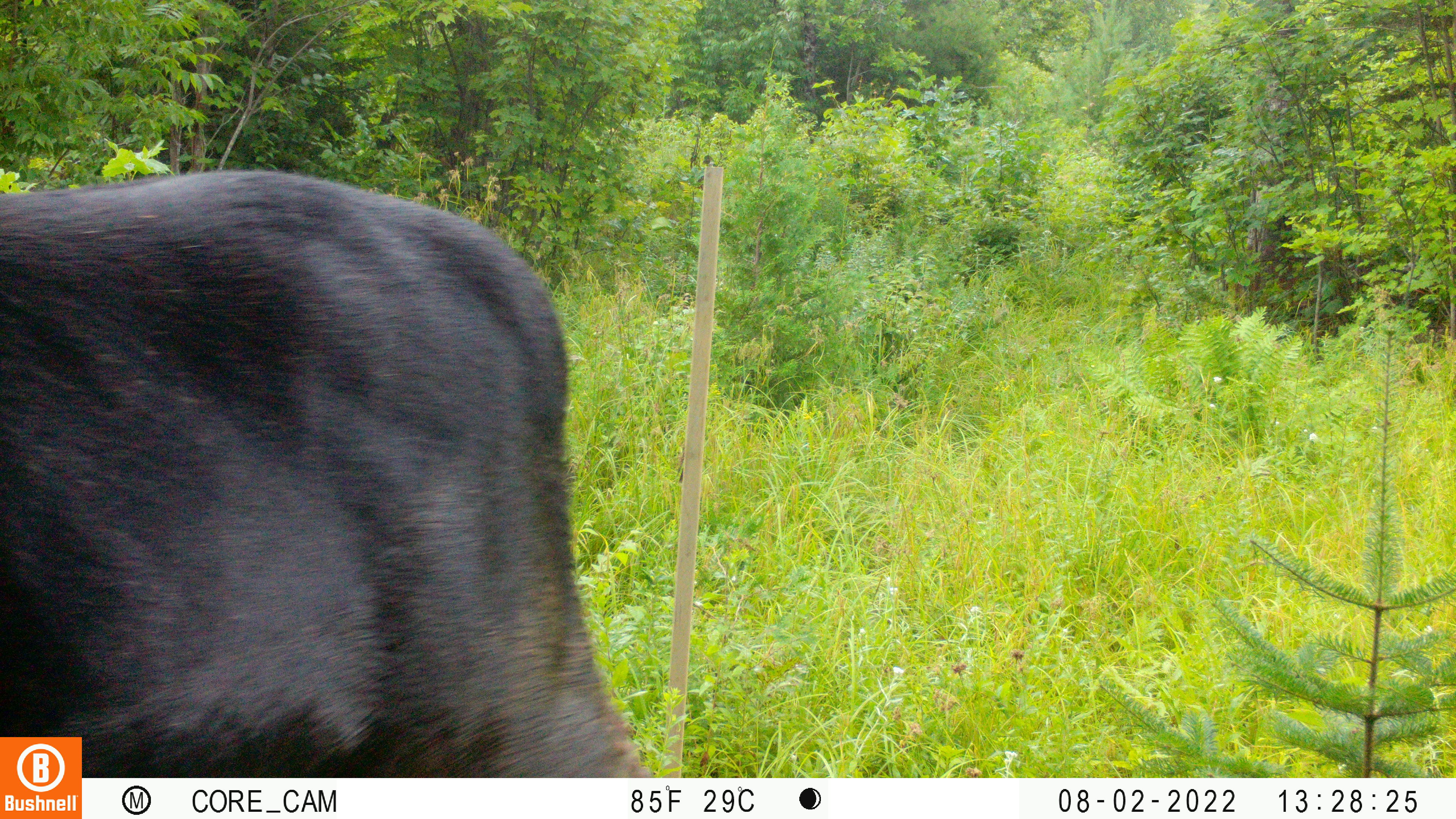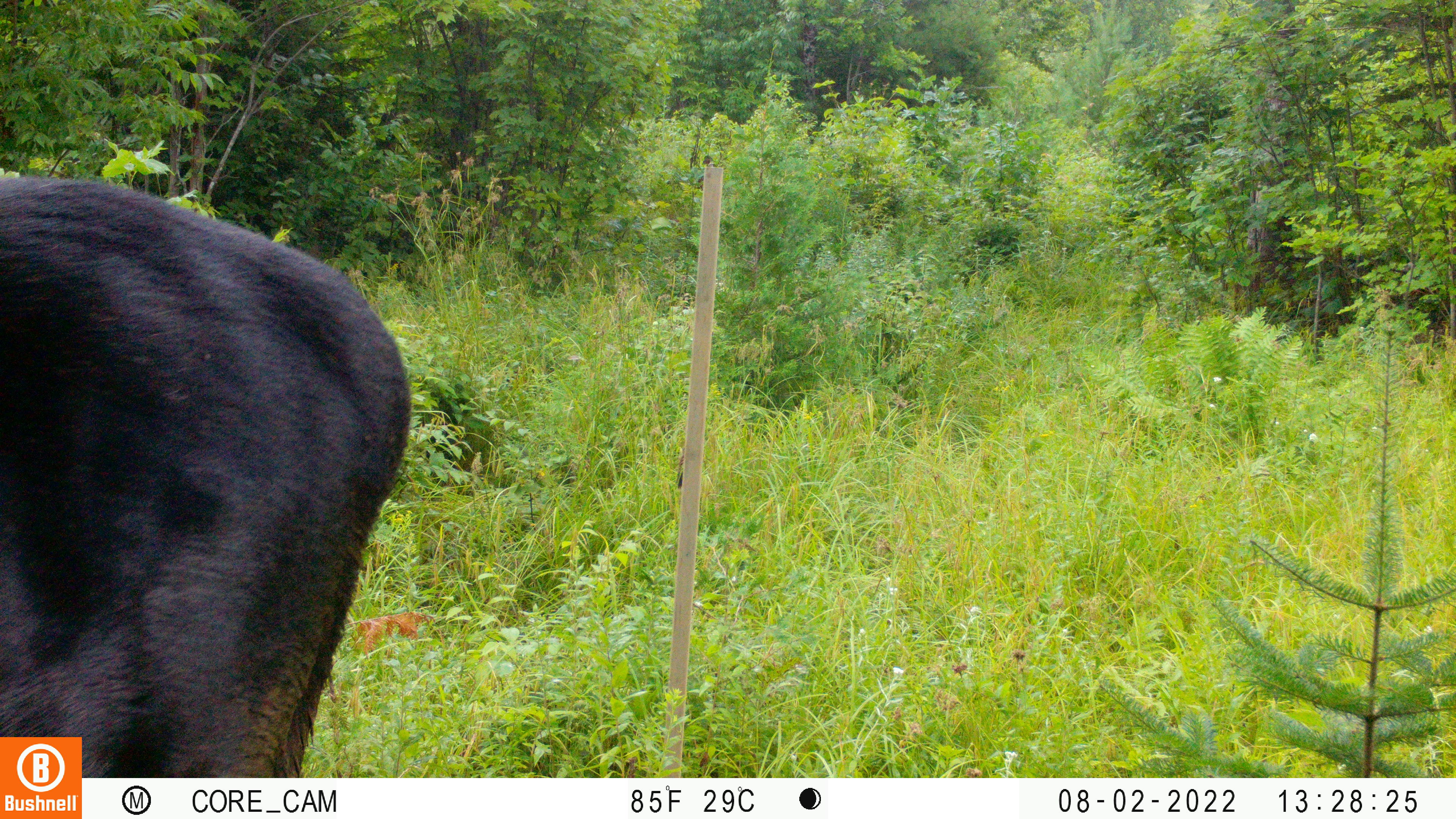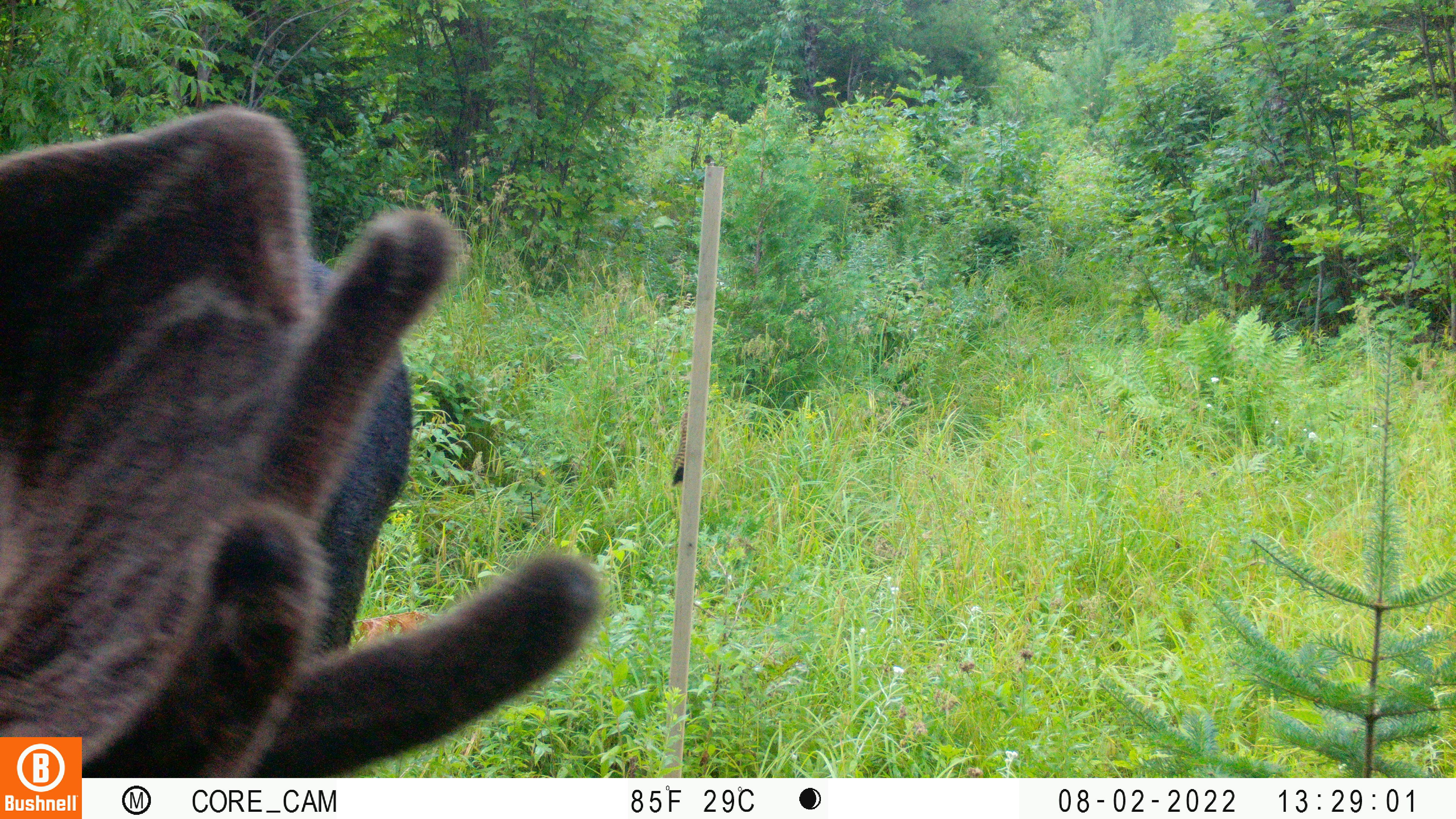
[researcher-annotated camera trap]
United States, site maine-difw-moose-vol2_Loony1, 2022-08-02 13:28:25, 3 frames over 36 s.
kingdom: Animalia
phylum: Chordata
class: Mammalia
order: Artiodactyla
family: Cervidae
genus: Alces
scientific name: Alces alces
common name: moose